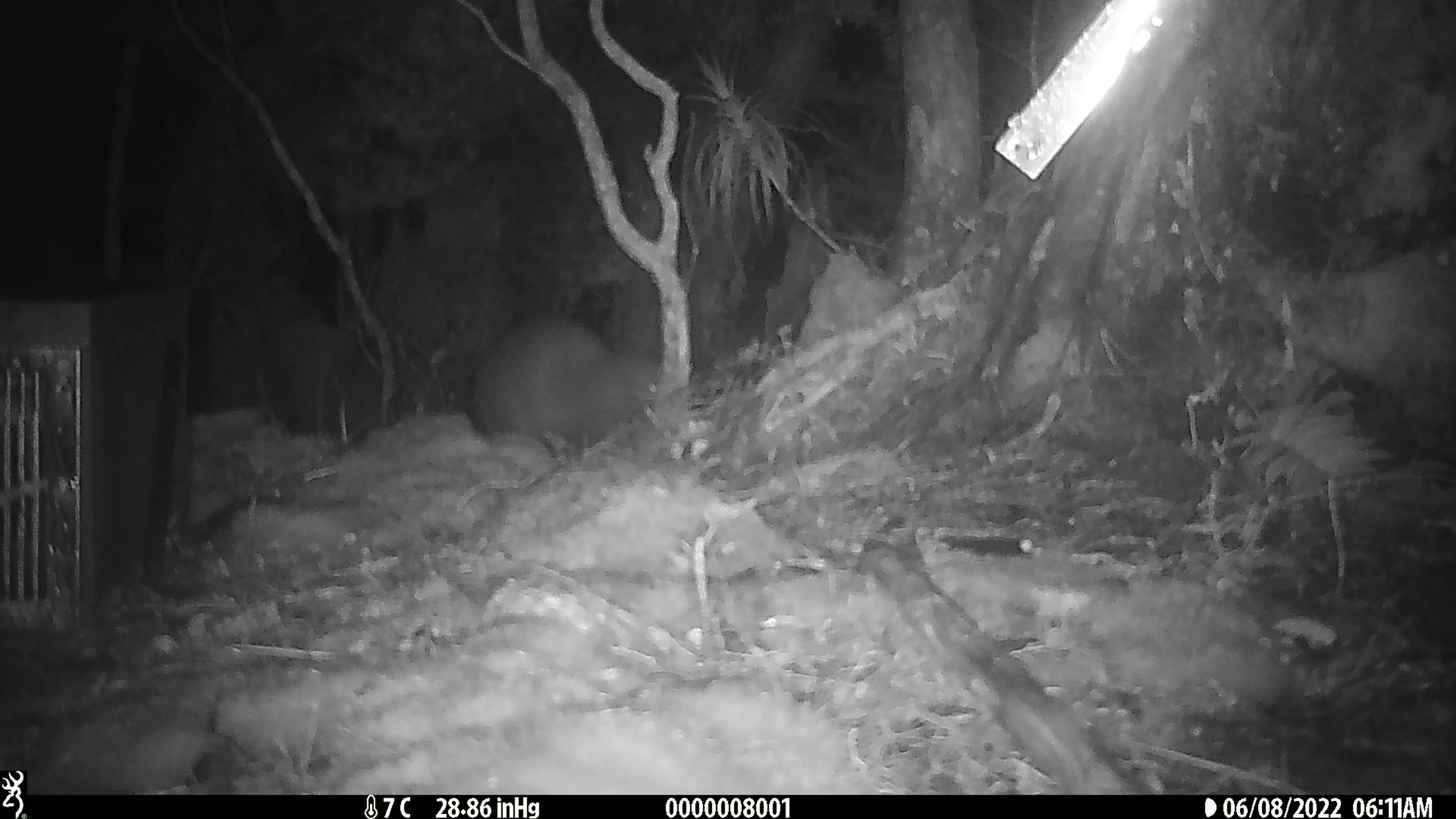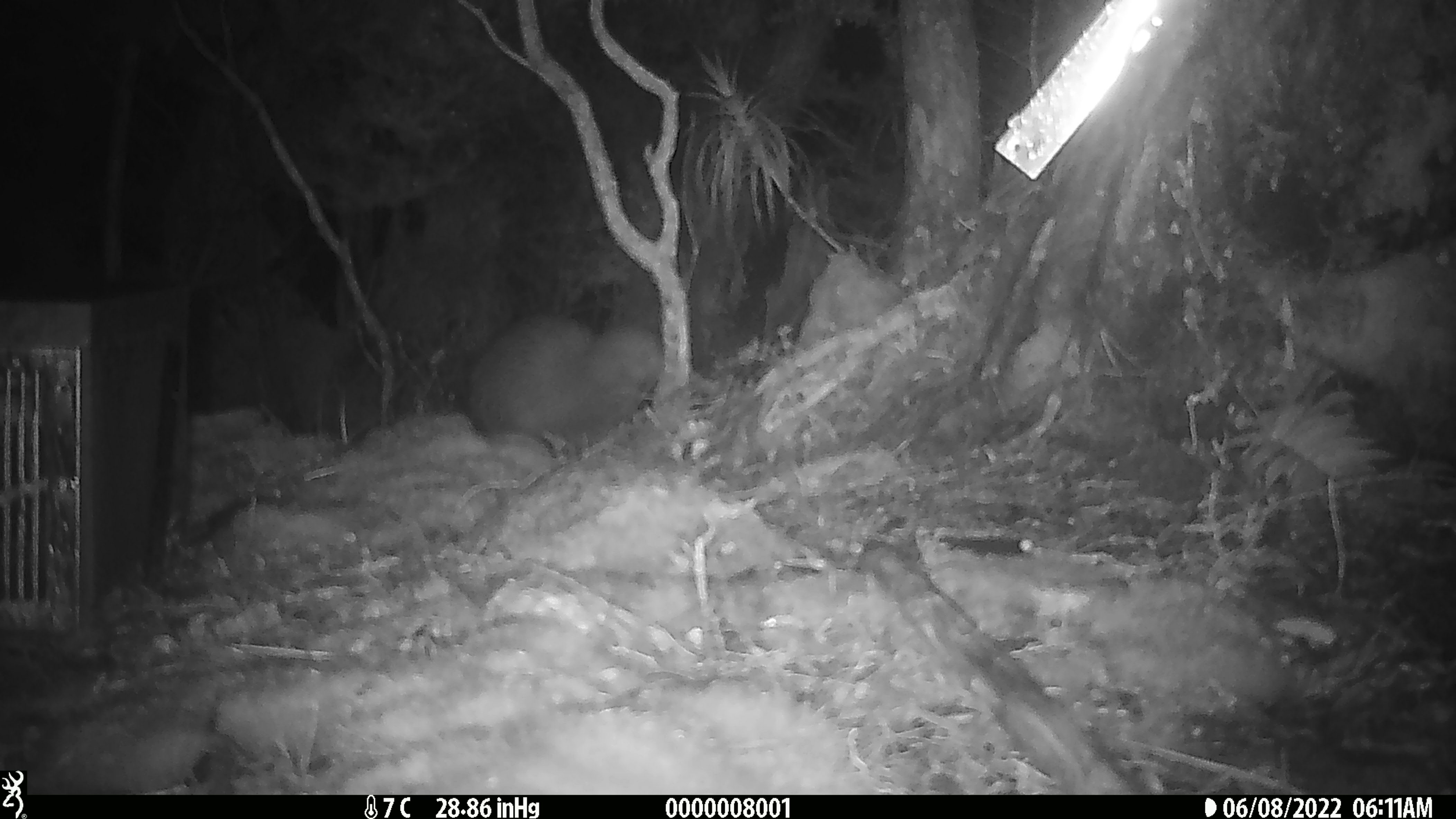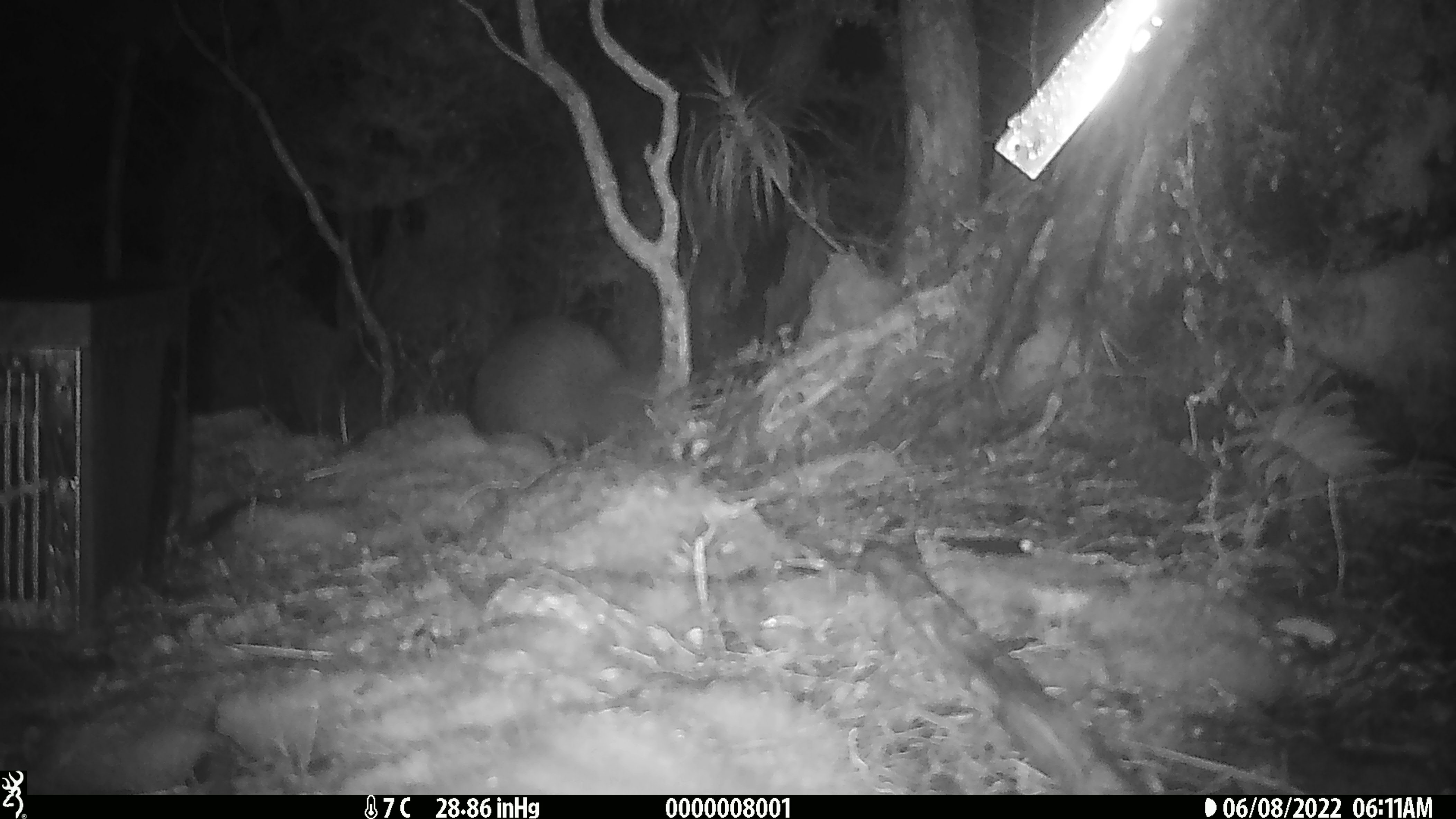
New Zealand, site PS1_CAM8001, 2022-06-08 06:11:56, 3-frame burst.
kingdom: Animalia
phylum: Chordata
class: Aves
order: Apterygiformes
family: Apterygidae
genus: Apteryx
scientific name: Apteryx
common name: kiwi